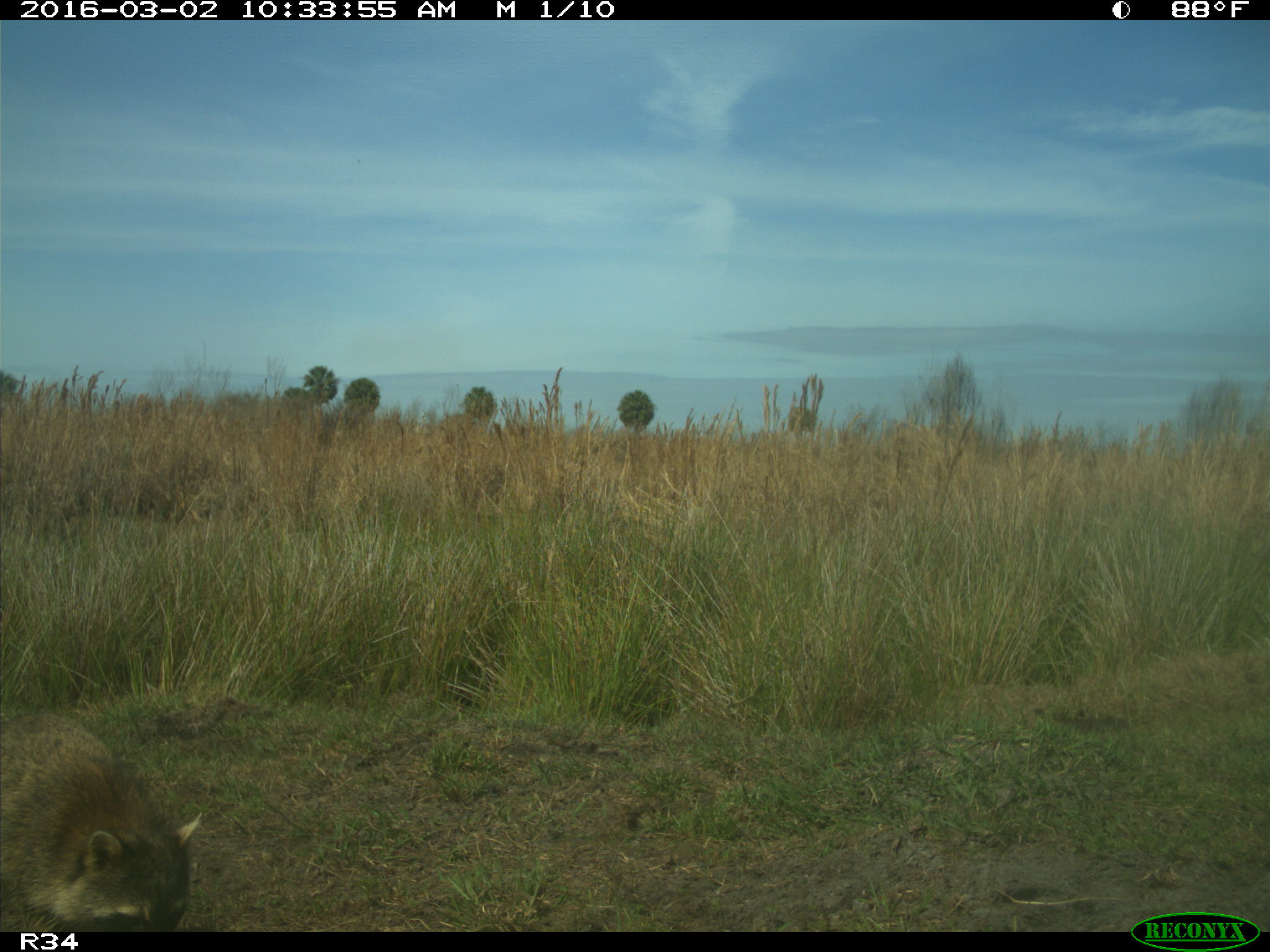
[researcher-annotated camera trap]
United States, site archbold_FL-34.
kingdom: Animalia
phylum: Chordata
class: Mammalia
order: Carnivora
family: Procyonidae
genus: Procyon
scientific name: Procyon lotor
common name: common raccoon